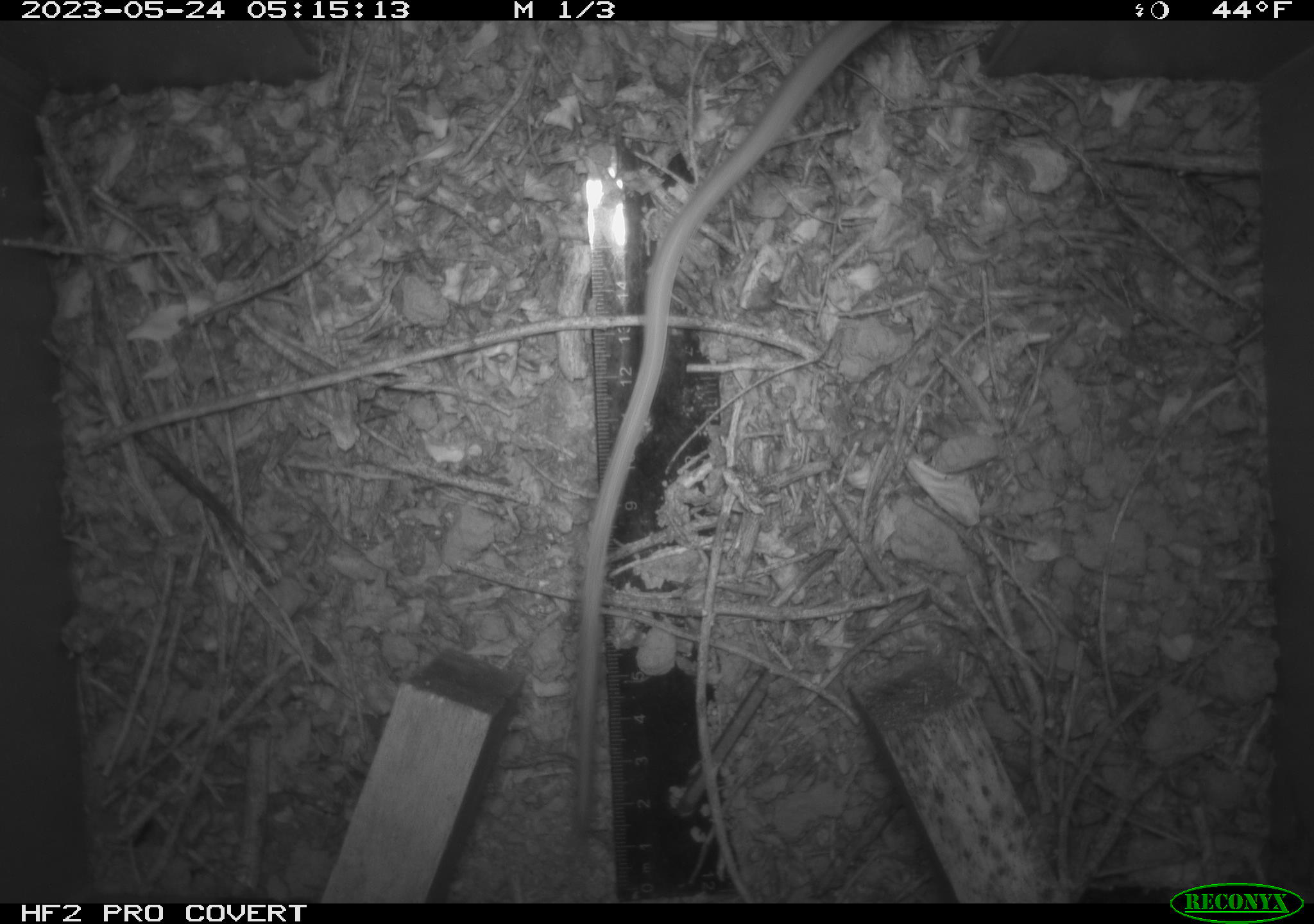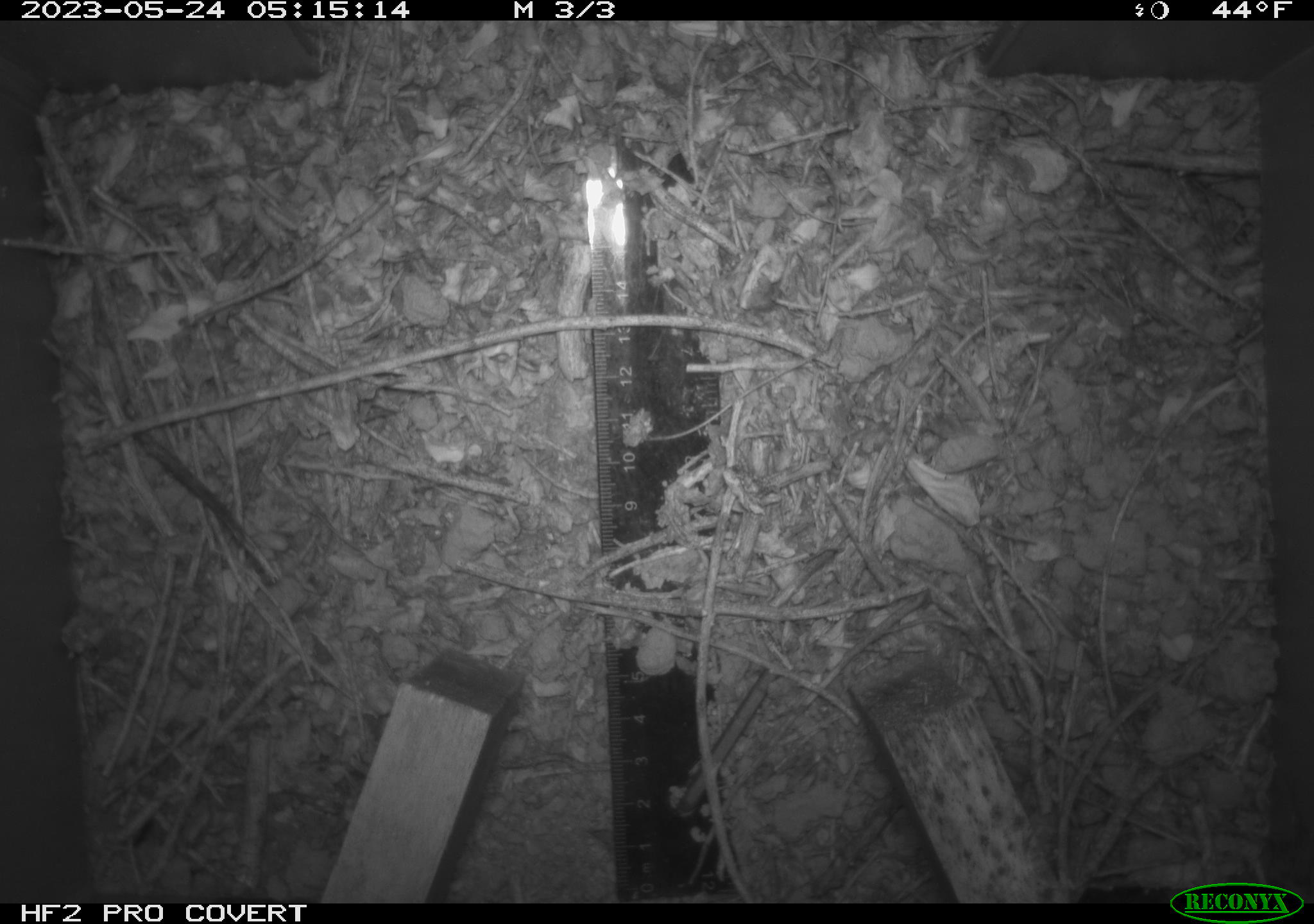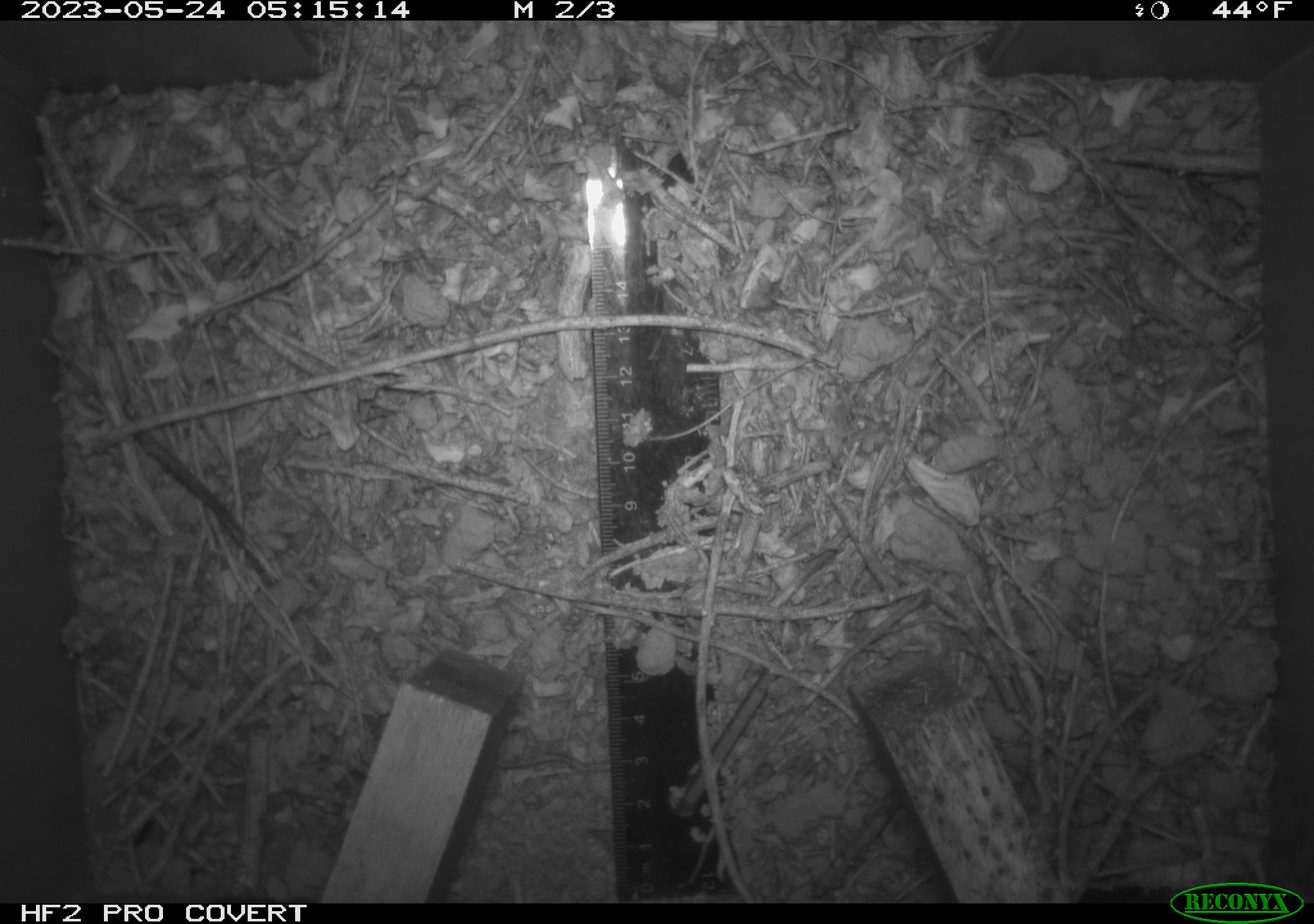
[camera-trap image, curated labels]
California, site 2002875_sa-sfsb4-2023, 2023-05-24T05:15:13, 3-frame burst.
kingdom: Animalia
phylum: Chordata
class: Mammalia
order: Rodentia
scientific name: Rodentia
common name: mouse species